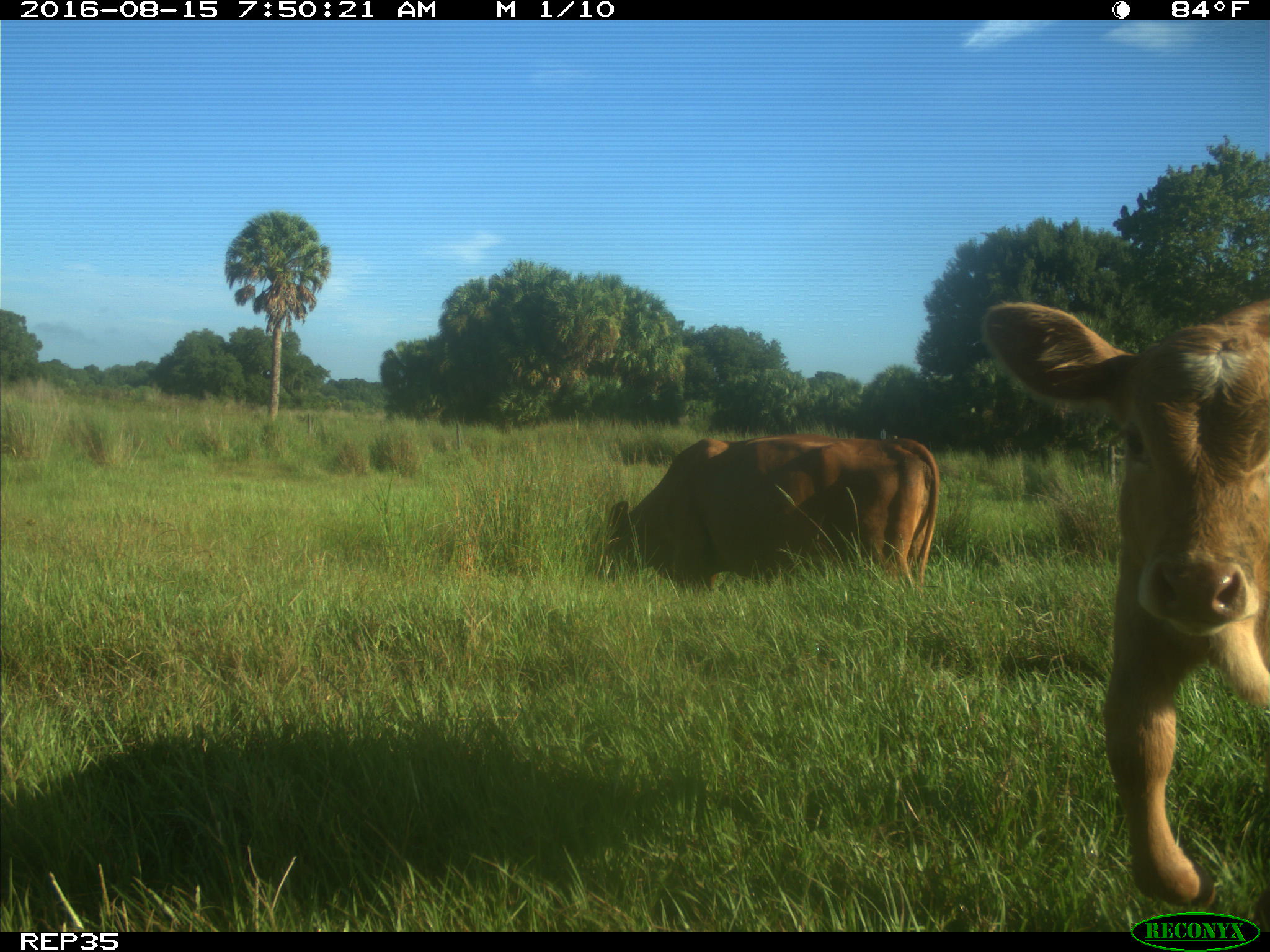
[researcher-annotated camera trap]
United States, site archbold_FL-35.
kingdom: Animalia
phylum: Chordata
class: Mammalia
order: Artiodactyla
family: Bovidae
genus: Bos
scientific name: Bos taurus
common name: domestic cow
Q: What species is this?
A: Bos taurus (domestic cow).